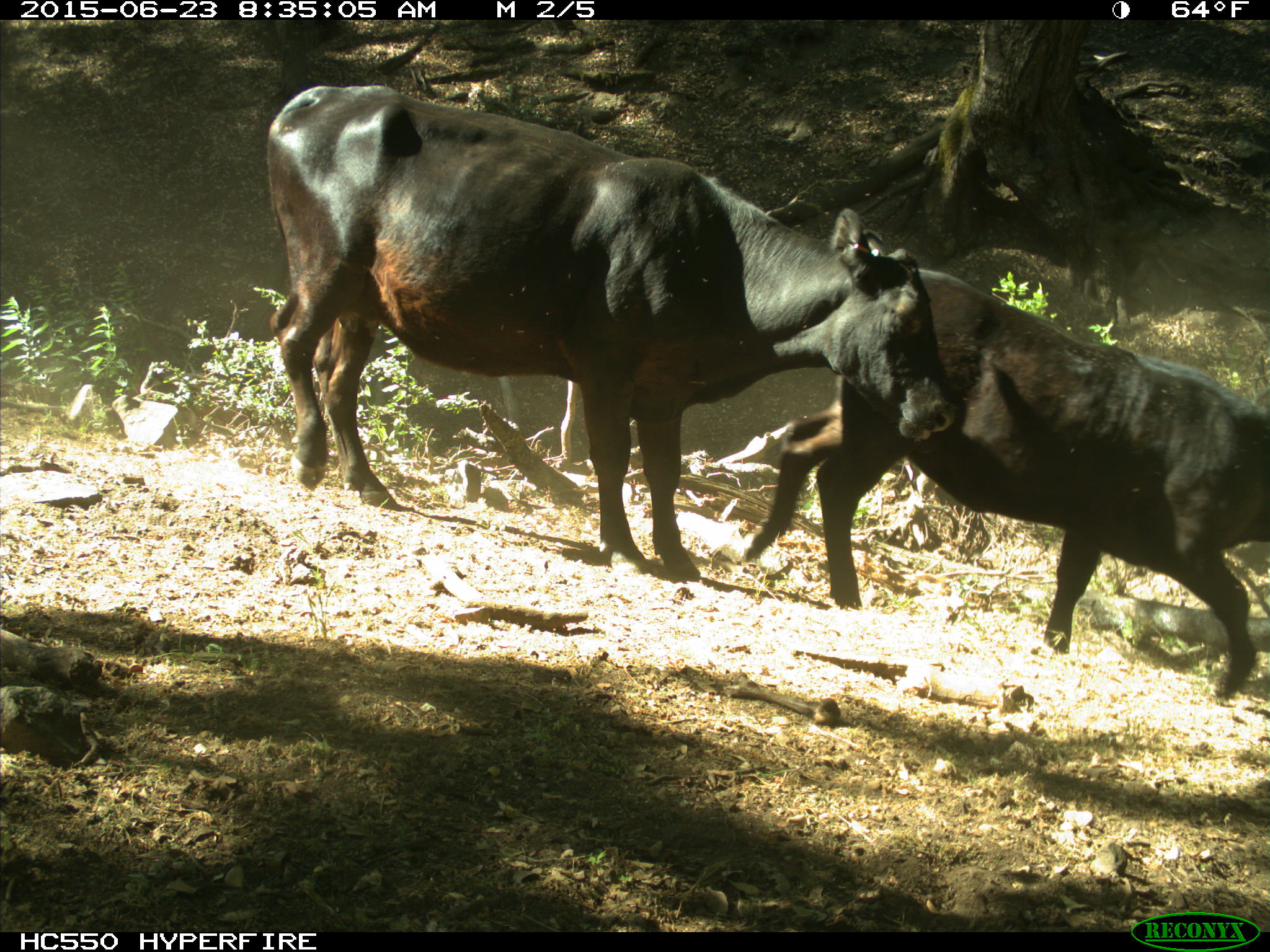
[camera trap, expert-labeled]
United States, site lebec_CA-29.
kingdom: Animalia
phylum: Chordata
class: Mammalia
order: Artiodactyla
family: Bovidae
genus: Bos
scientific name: Bos taurus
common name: domestic cow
Bos taurus (domestic cow).